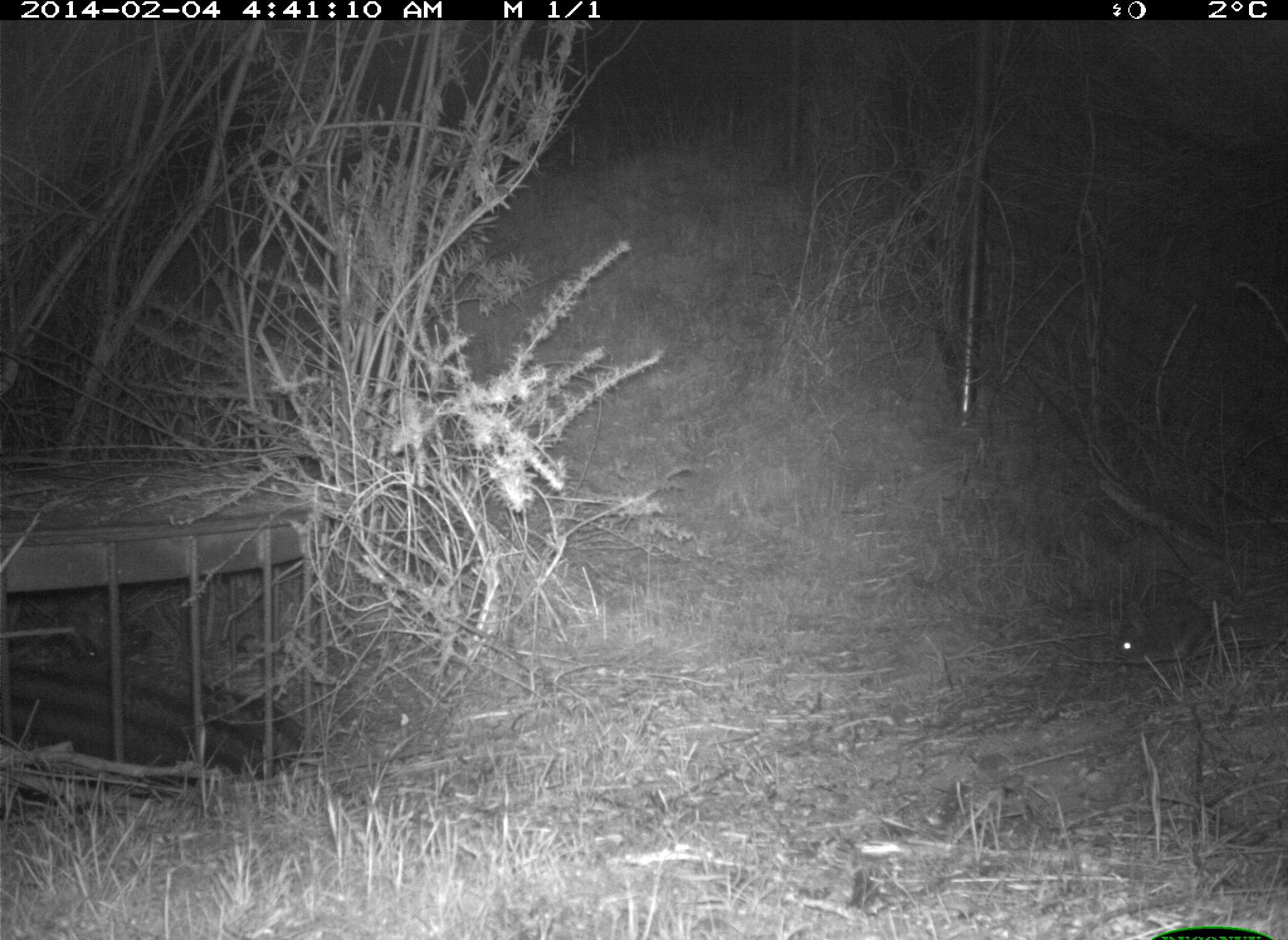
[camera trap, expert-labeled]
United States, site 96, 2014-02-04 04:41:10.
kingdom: Animalia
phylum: Chordata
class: Mammalia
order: Lagomorpha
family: Leporidae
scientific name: Leporidae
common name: rabbits and hares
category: rabbit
Rabbit (rabbits and hares) (Leporidae).